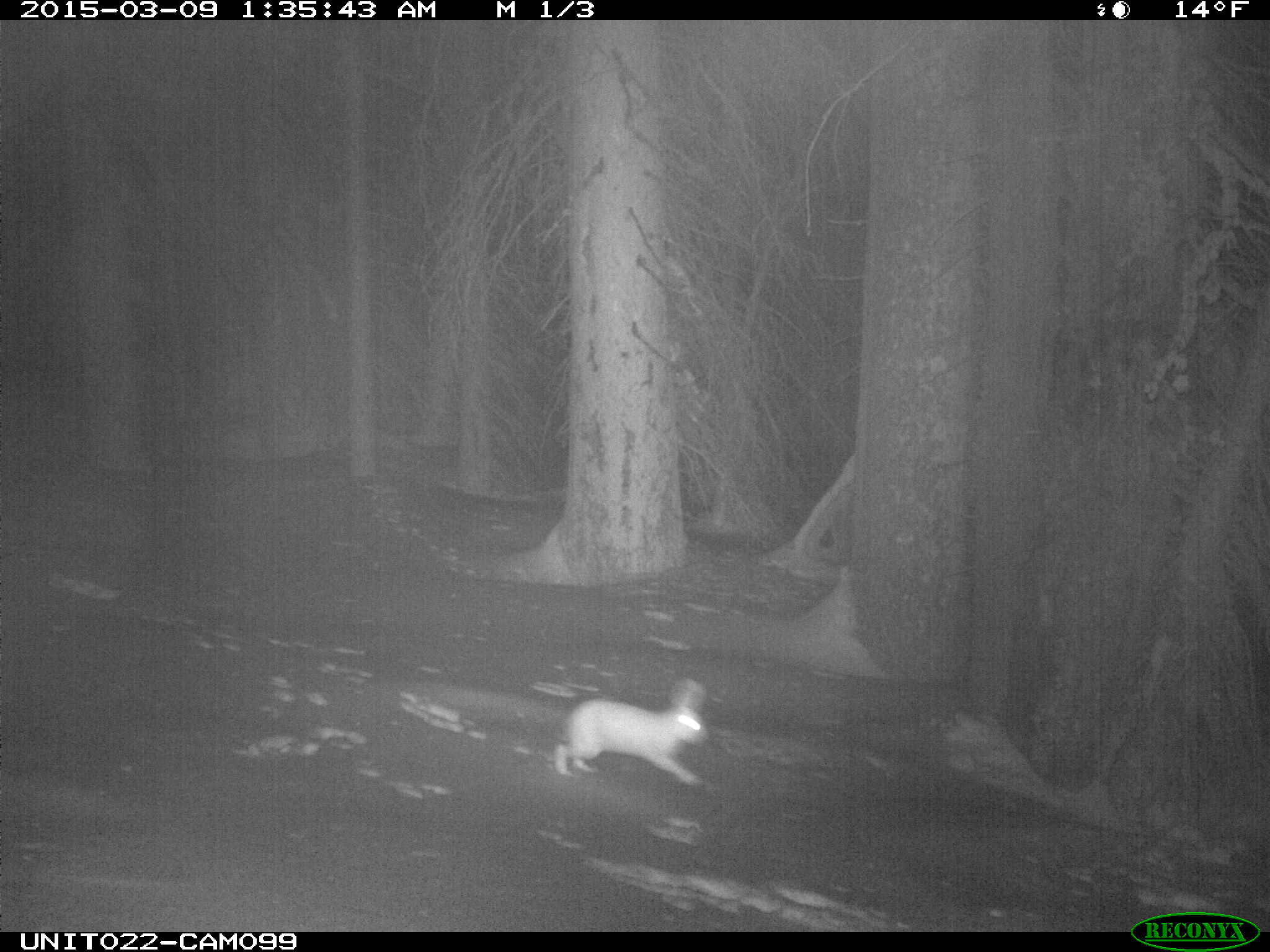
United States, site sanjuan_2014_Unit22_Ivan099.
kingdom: Animalia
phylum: Chordata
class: Mammalia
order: Lagomorpha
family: Leporidae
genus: Lepus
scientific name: Lepus americanus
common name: snowshoe hare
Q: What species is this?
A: Lepus americanus (snowshoe hare).